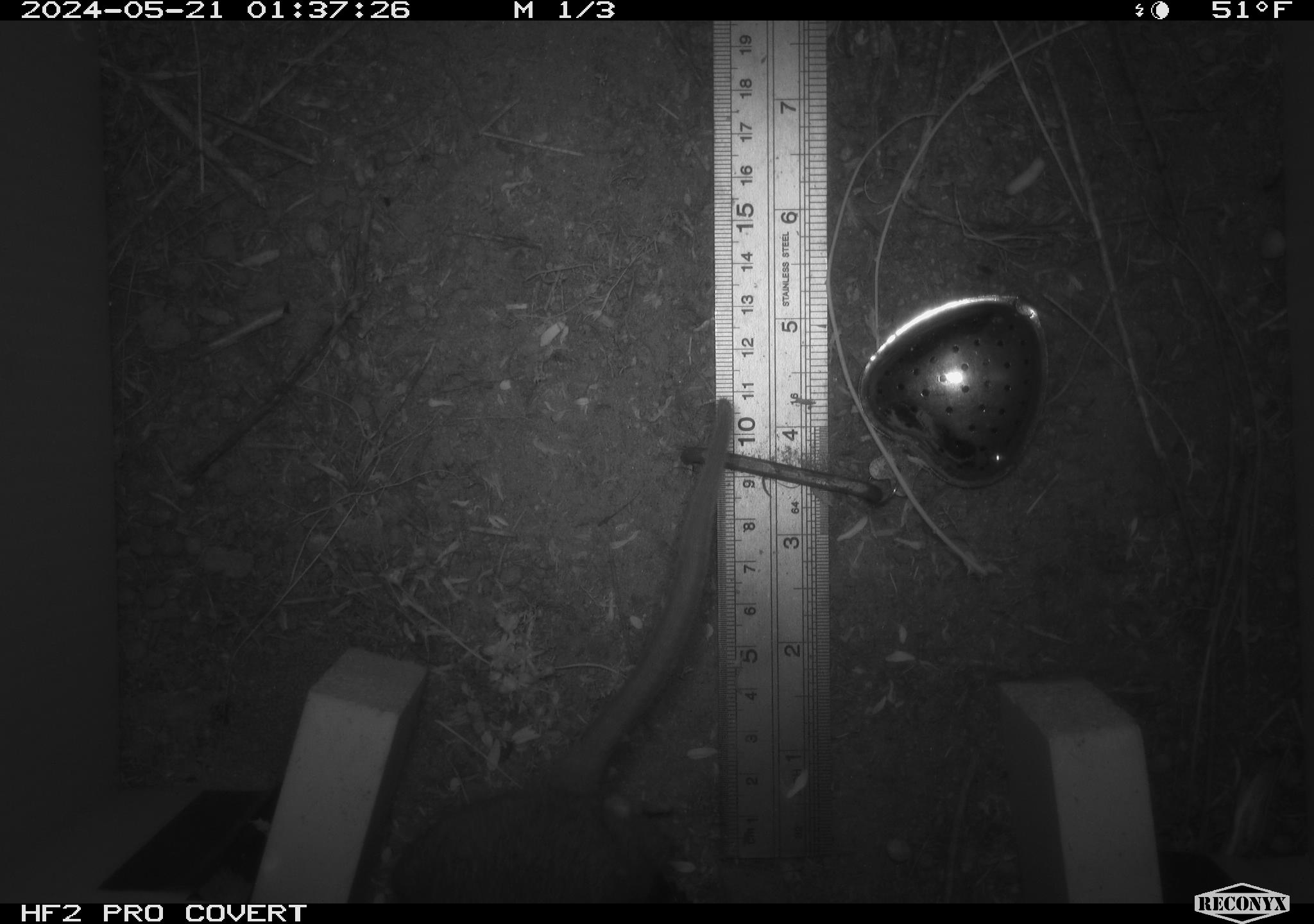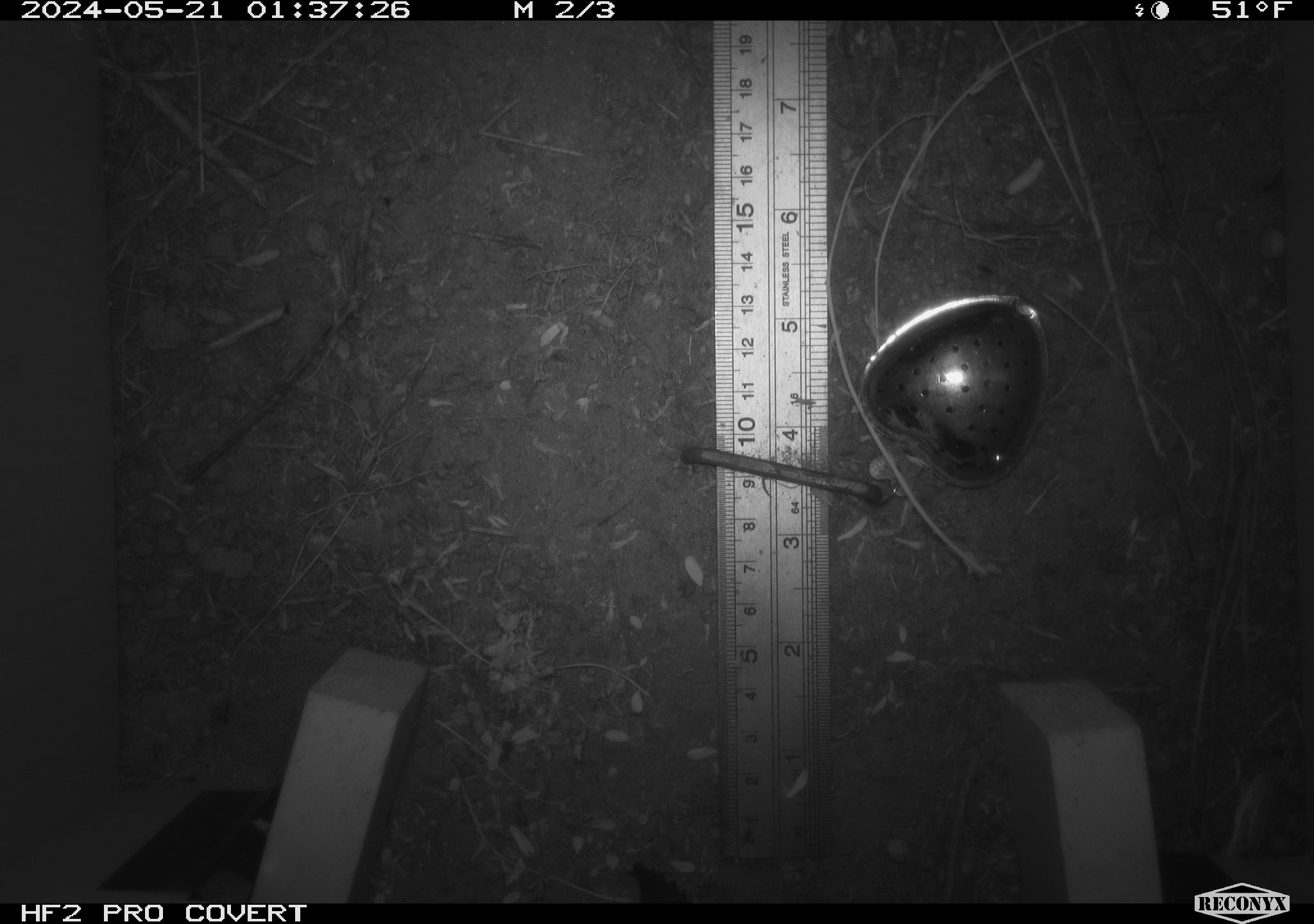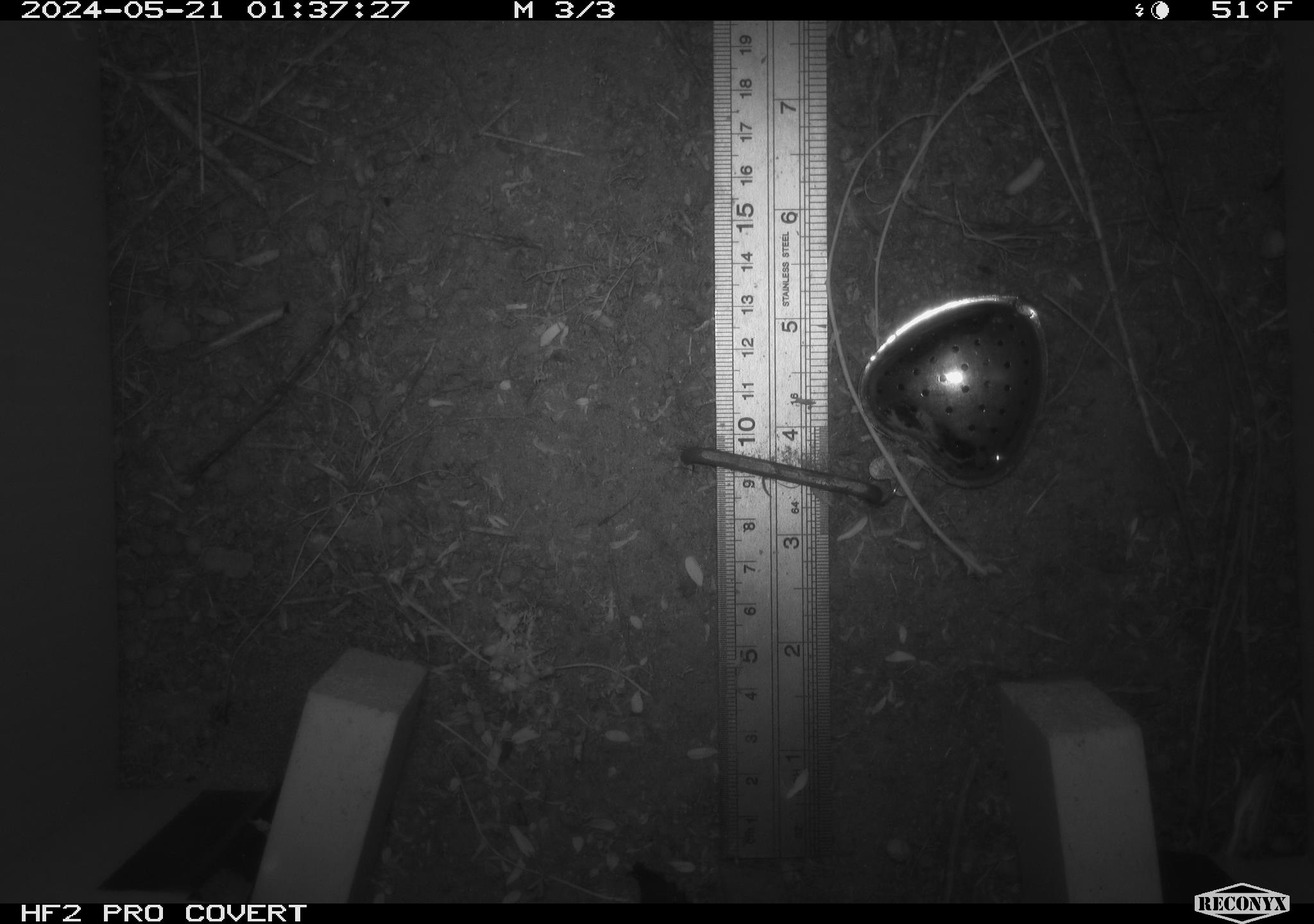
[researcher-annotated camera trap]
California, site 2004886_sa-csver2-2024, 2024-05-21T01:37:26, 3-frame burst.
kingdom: Animalia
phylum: Chordata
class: Mammalia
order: Rodentia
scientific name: Rodentia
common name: rodent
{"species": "rodent (Rodentia)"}